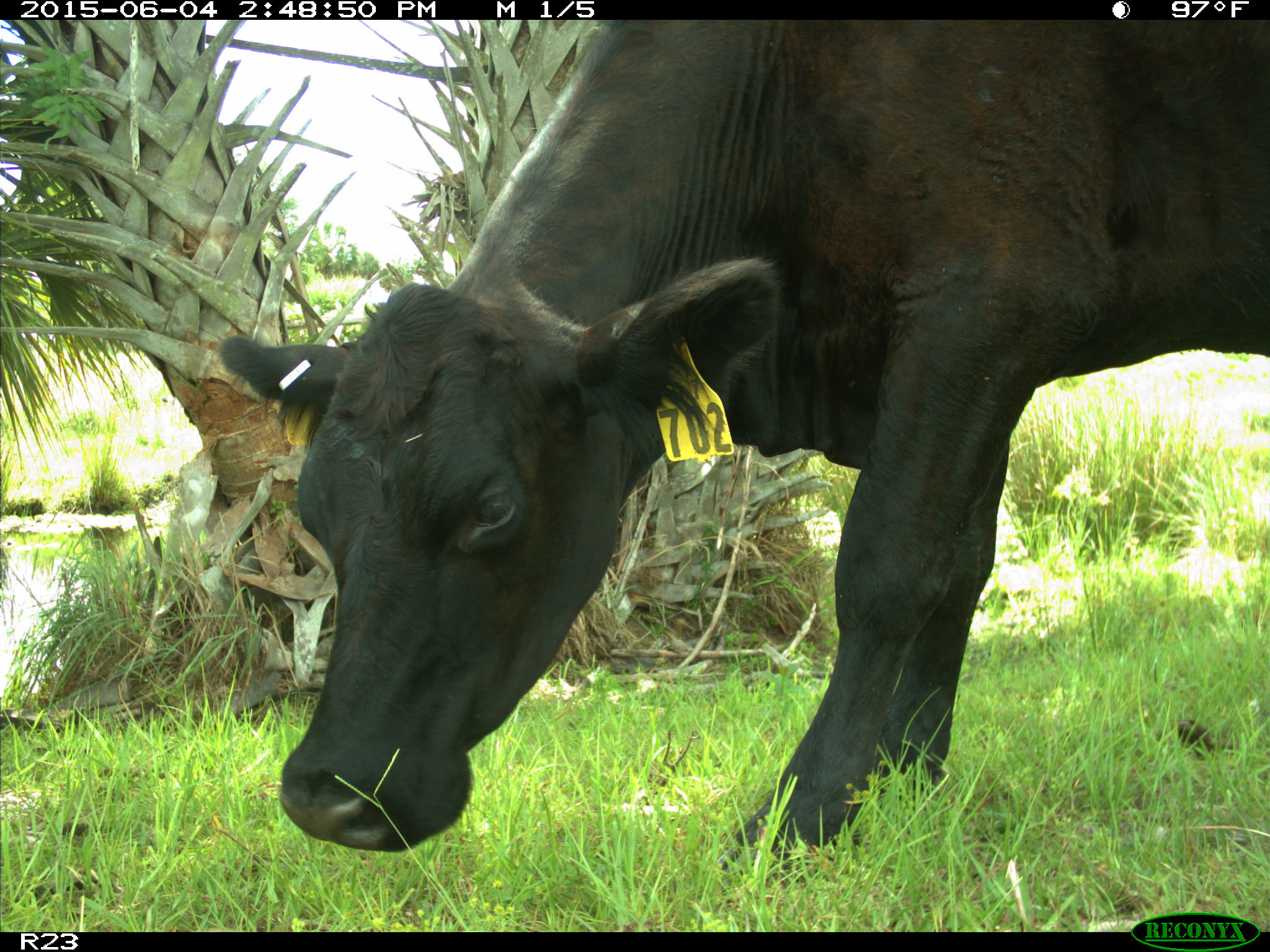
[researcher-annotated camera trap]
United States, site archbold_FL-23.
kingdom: Animalia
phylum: Chordata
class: Mammalia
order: Artiodactyla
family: Bovidae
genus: Bos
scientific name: Bos taurus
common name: domestic cow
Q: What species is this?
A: Bos taurus (domestic cow).